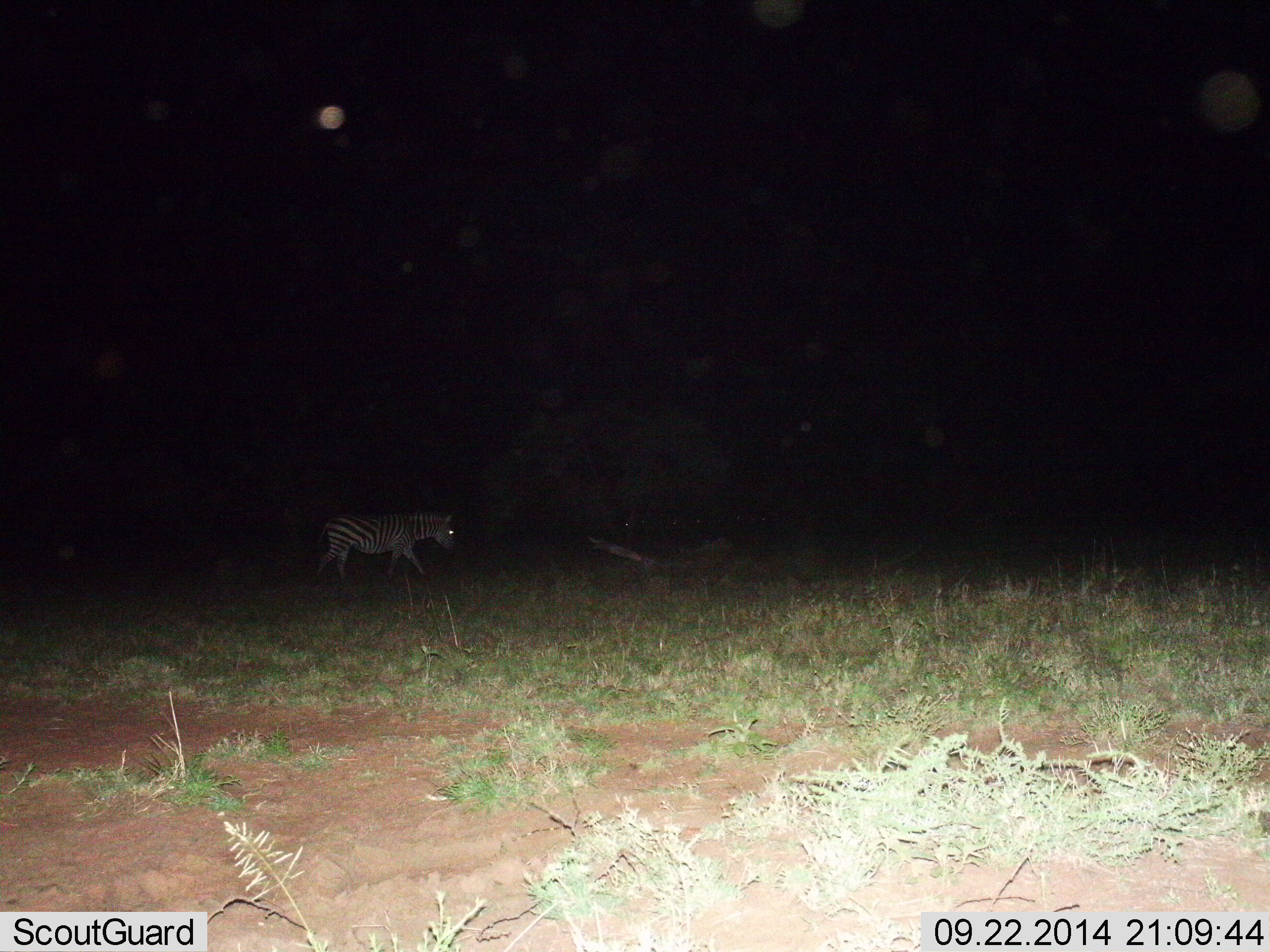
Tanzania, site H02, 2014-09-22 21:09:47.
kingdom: Animalia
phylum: Chordata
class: Mammalia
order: Perissodactyla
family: Equidae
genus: Equus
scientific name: Equus quagga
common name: plains zebra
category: zebra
Zebra (plains zebra) (Equus quagga), count 1. Behavior (volunteer vote fractions): standing 20%, resting 0%, moving 80%, interacting 0%. Young present (vote fraction): 0%. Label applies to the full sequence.